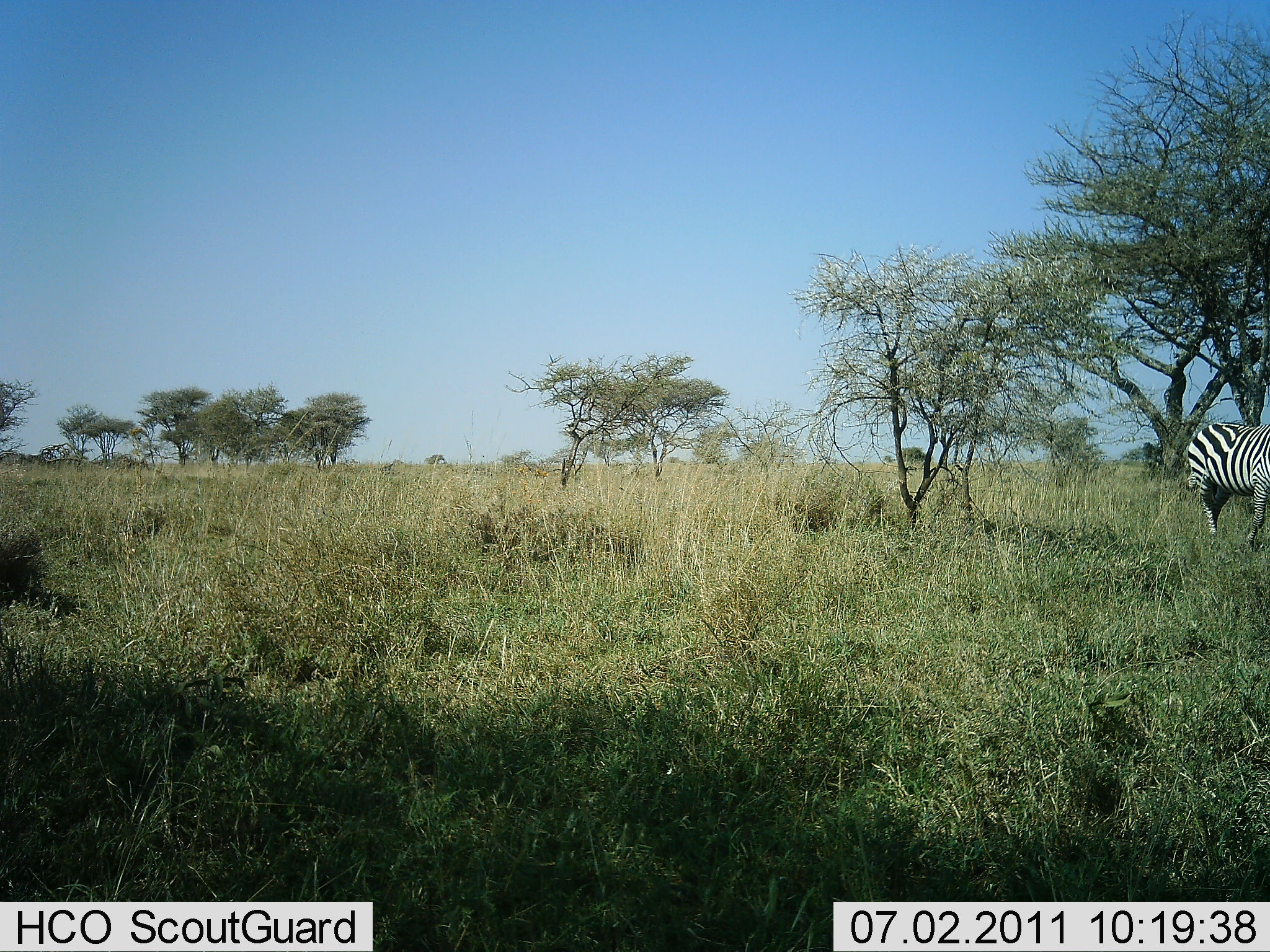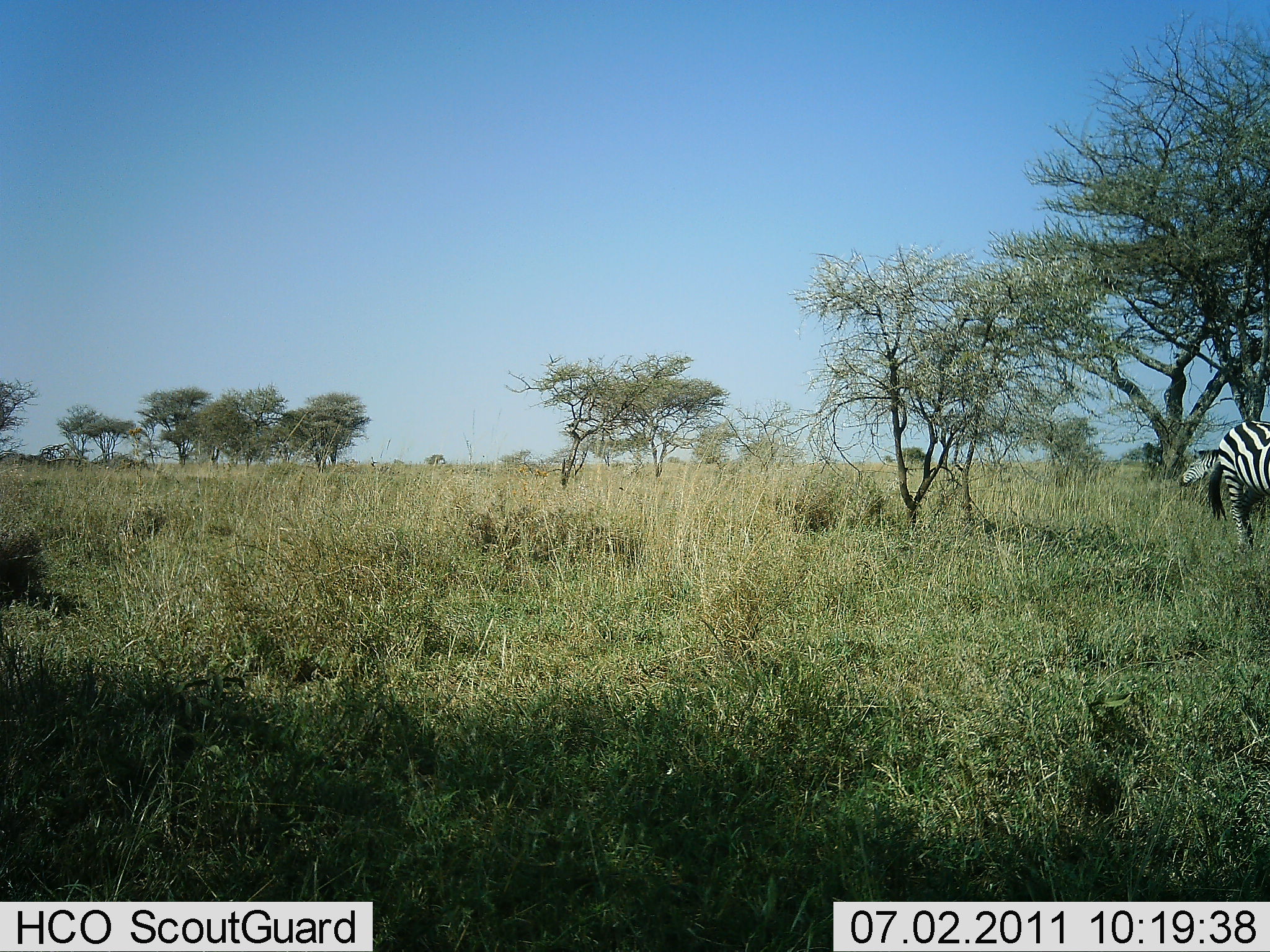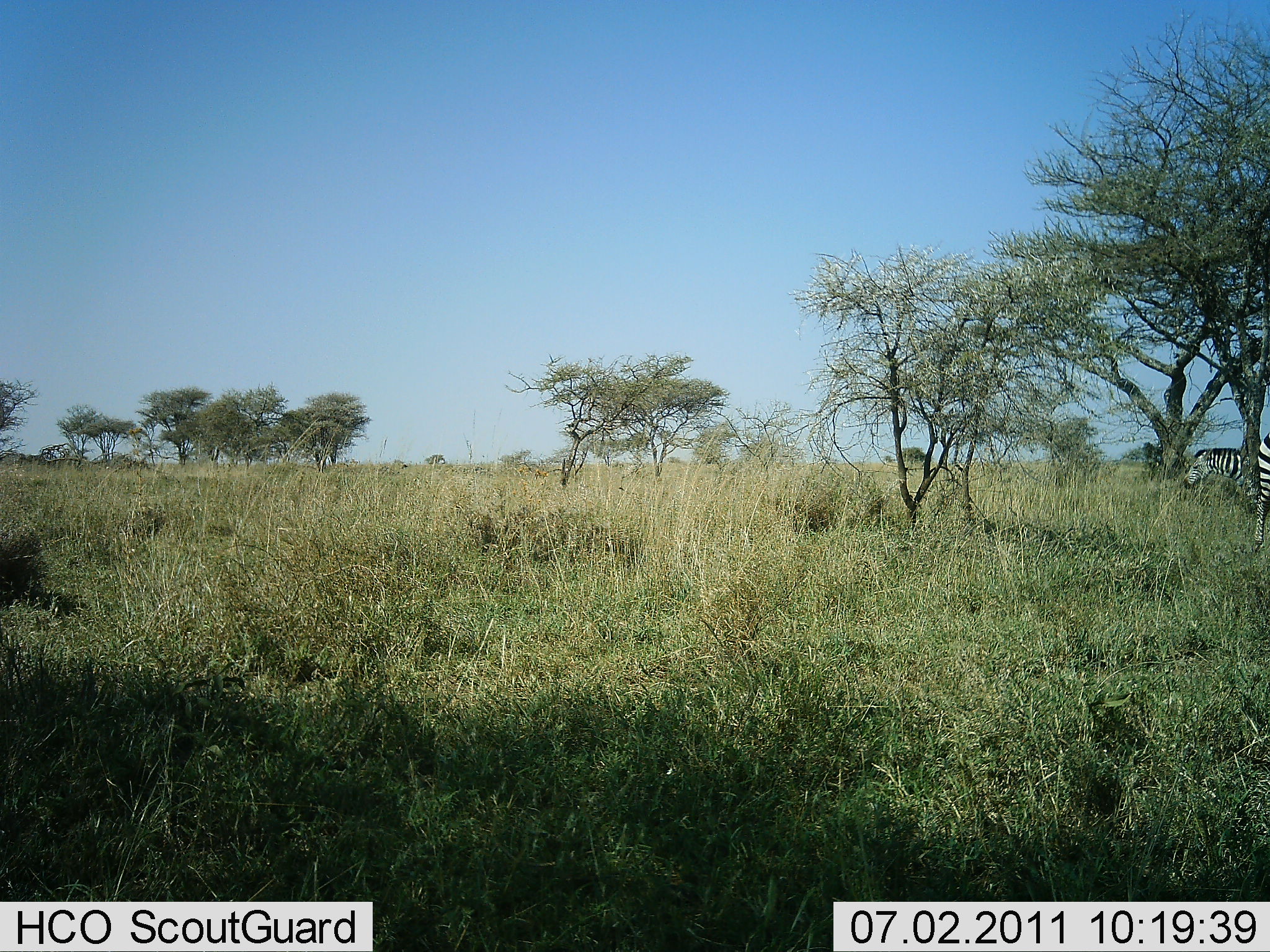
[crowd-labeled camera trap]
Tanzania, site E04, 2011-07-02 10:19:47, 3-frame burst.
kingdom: Animalia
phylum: Chordata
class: Mammalia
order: Perissodactyla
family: Equidae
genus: Equus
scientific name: Equus quagga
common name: plains zebra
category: zebra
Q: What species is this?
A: Zebra (plains zebra) (Equus quagga).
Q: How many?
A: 2.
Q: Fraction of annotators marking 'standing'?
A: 58%.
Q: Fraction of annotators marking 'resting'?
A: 0%.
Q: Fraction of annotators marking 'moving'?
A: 83%.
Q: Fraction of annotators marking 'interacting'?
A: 0%.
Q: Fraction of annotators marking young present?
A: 0%.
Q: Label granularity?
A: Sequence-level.